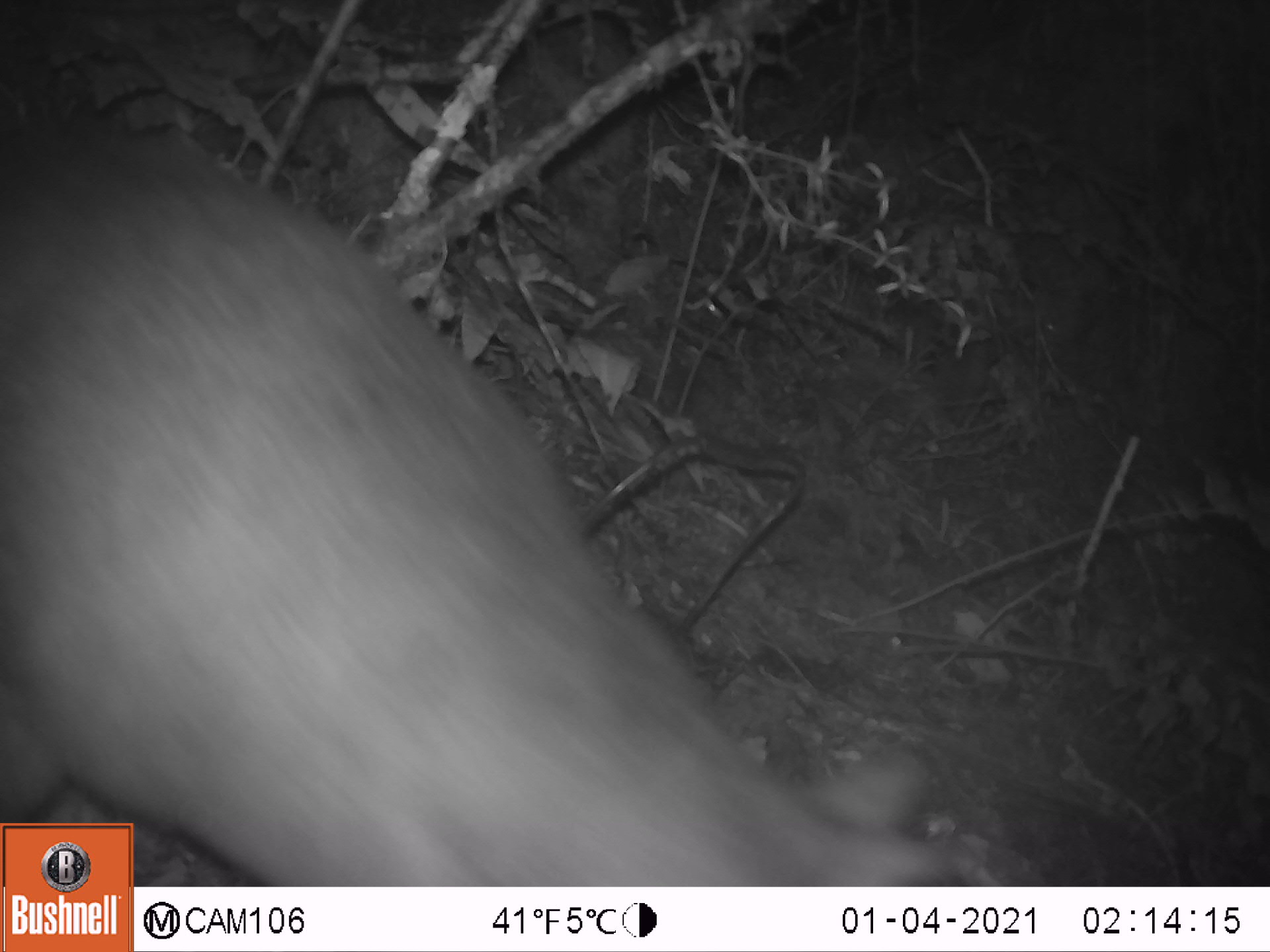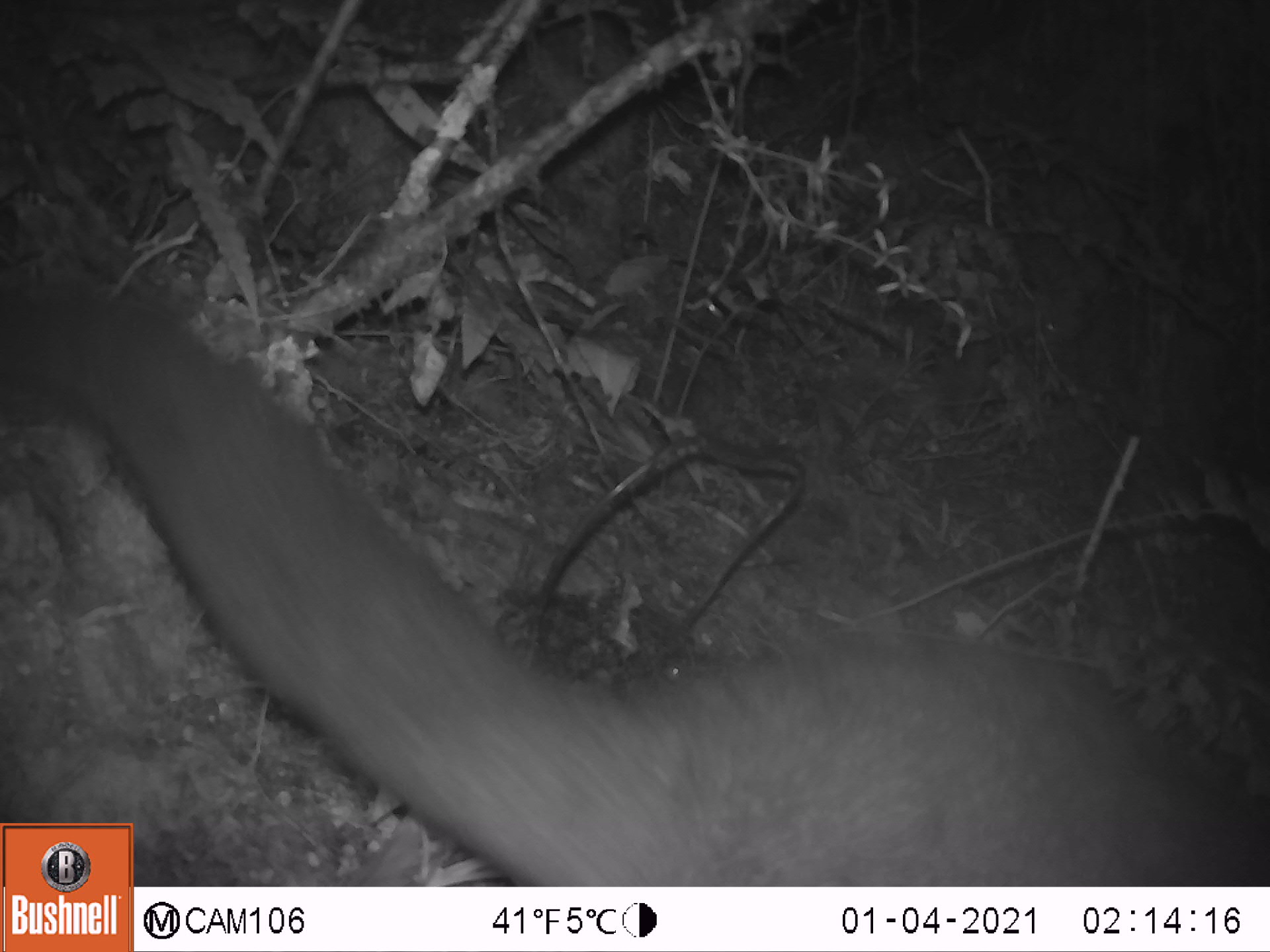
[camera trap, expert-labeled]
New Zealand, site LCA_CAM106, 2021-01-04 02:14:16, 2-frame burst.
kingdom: Animalia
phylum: Chordata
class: Mammalia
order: Diprotodontia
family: Phalangeridae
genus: Trichosurus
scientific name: Trichosurus vulpecula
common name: common brushtail possum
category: possum